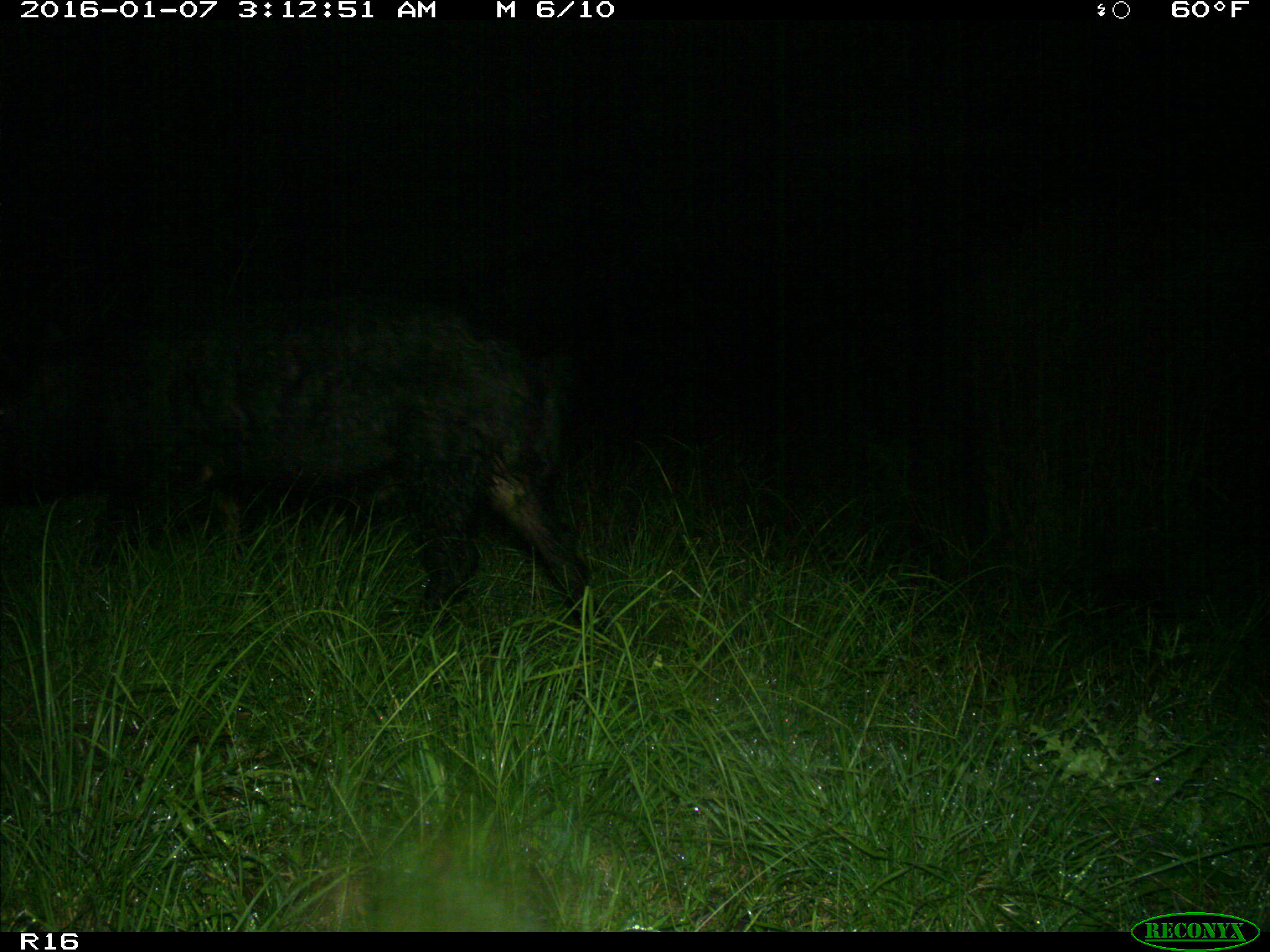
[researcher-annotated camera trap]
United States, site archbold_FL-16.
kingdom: Animalia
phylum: Chordata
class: Mammalia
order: Artiodactyla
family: Suidae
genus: Sus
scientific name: Sus scrofa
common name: wild boar